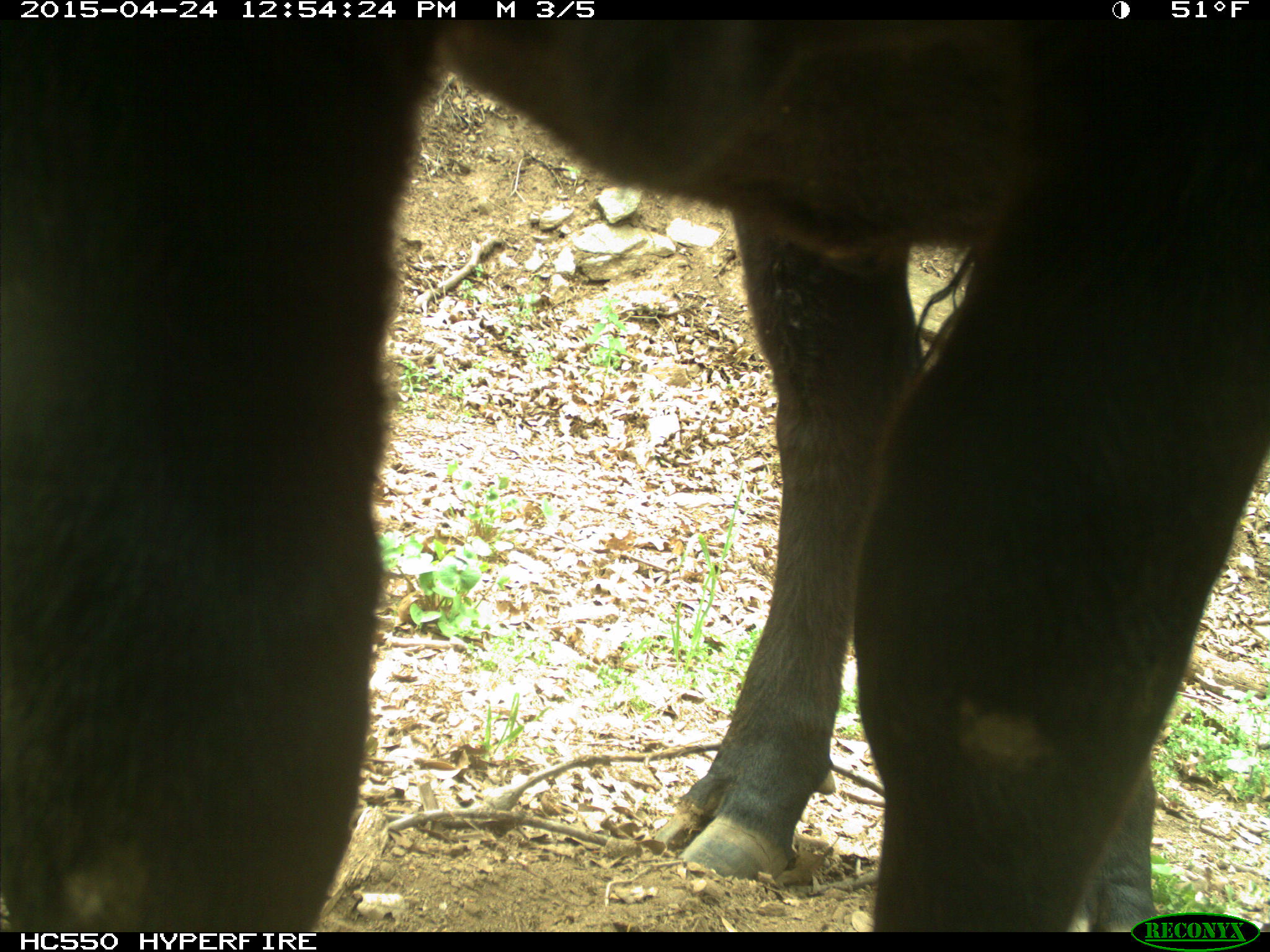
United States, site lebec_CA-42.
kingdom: Animalia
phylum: Chordata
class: Mammalia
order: Artiodactyla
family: Bovidae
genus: Bos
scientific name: Bos taurus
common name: domestic cow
Bos taurus (domestic cow).